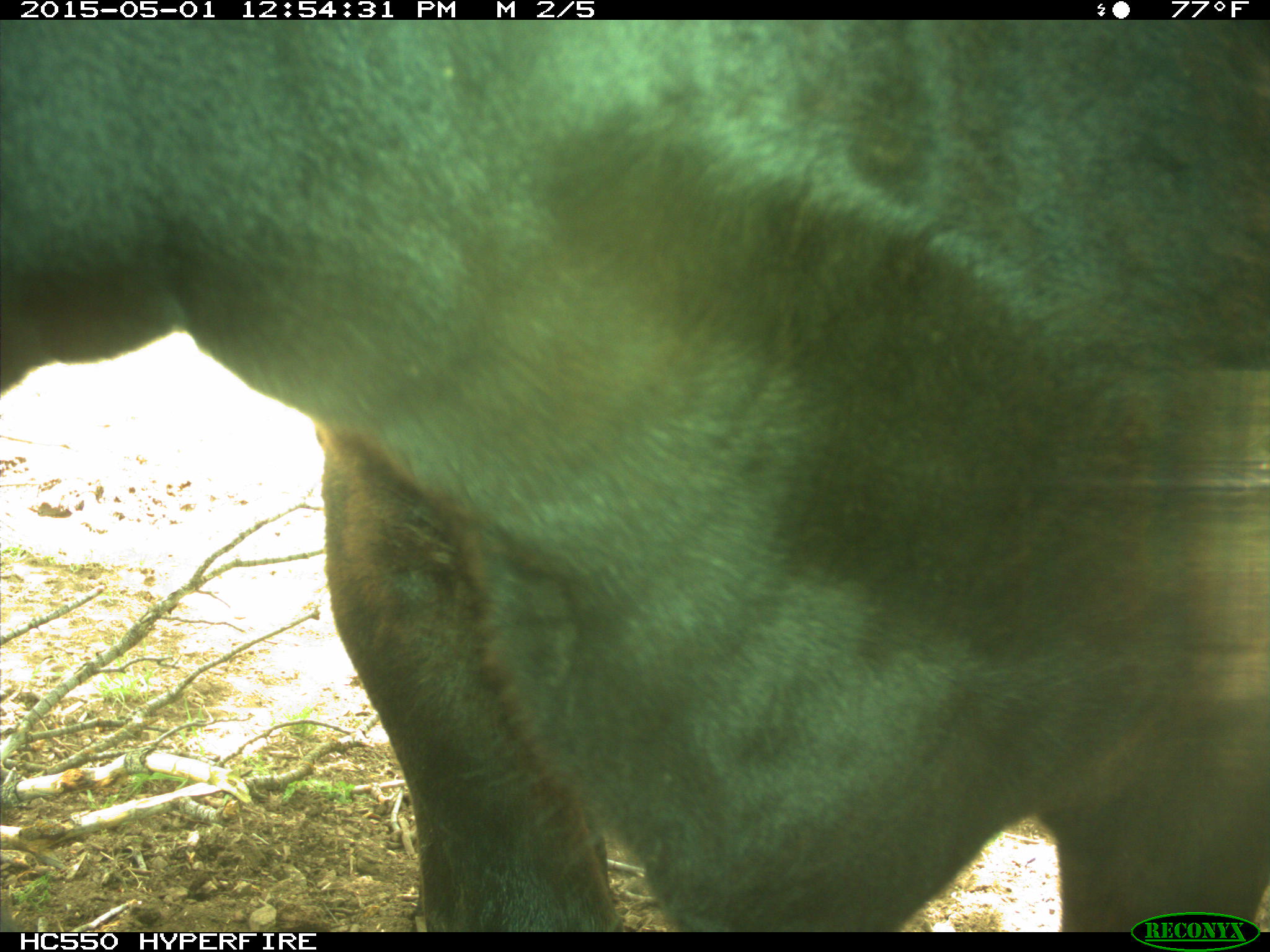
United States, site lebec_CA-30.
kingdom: Animalia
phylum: Chordata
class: Mammalia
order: Artiodactyla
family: Bovidae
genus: Bos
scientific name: Bos taurus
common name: domestic cow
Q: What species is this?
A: Bos taurus (domestic cow).